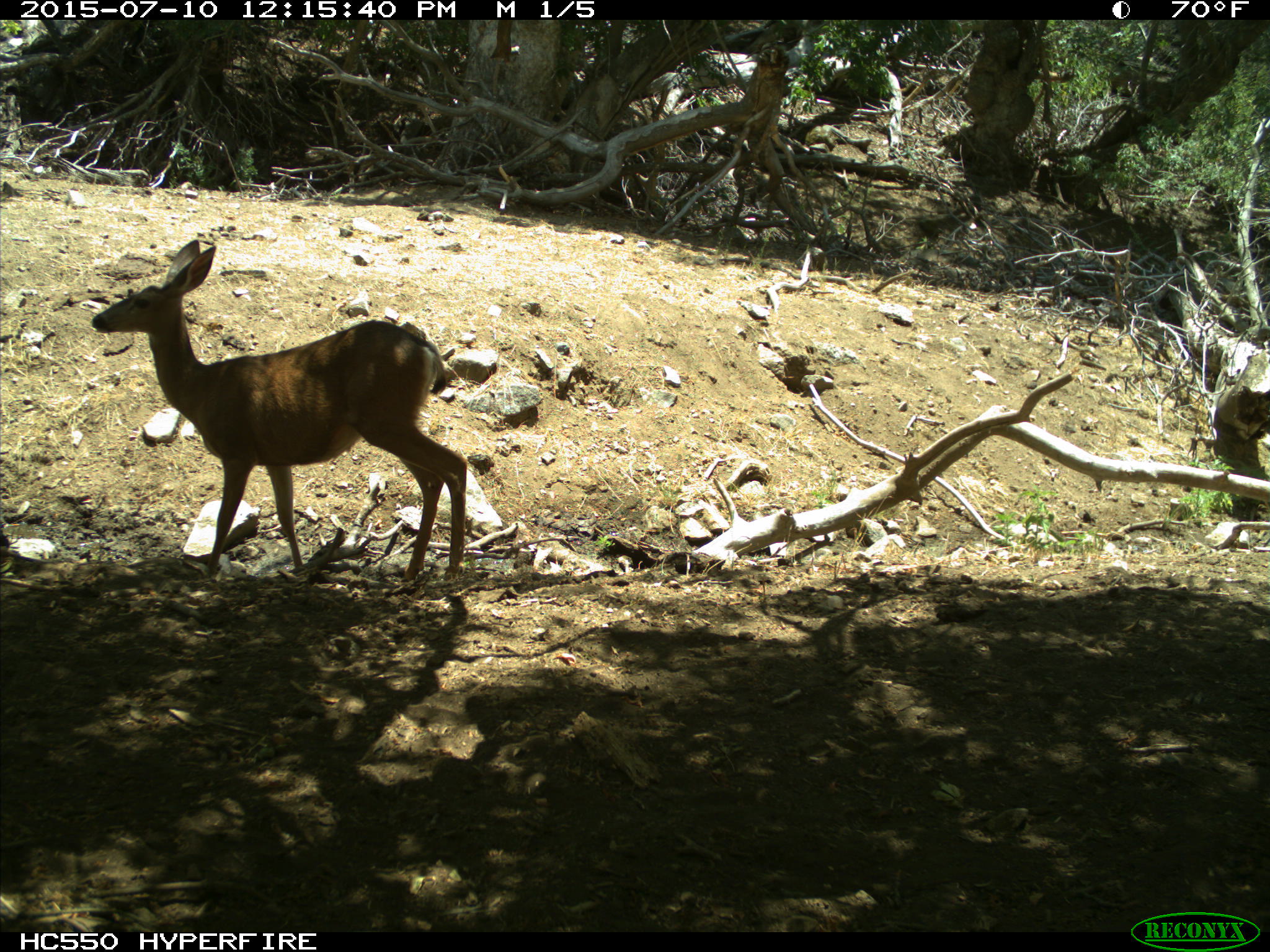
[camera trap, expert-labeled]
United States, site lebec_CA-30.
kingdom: Animalia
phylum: Chordata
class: Mammalia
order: Artiodactyla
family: Cervidae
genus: Odocoileus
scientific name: Odocoileus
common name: deer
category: unidentified deer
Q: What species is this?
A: Unidentified deer (deer) (Odocoileus).